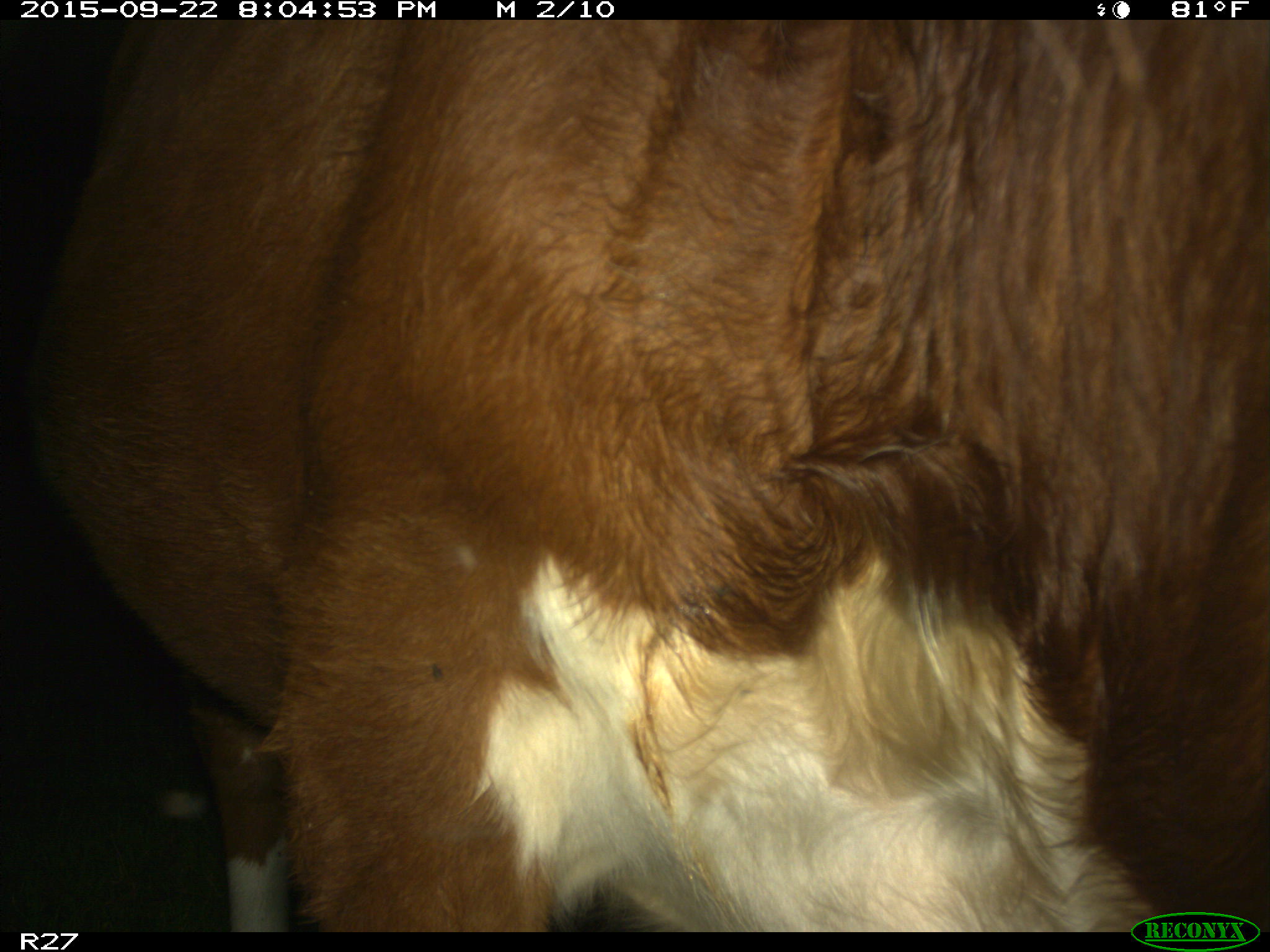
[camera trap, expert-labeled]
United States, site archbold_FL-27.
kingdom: Animalia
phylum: Chordata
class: Mammalia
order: Artiodactyla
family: Bovidae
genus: Bos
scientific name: Bos taurus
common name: domestic cow